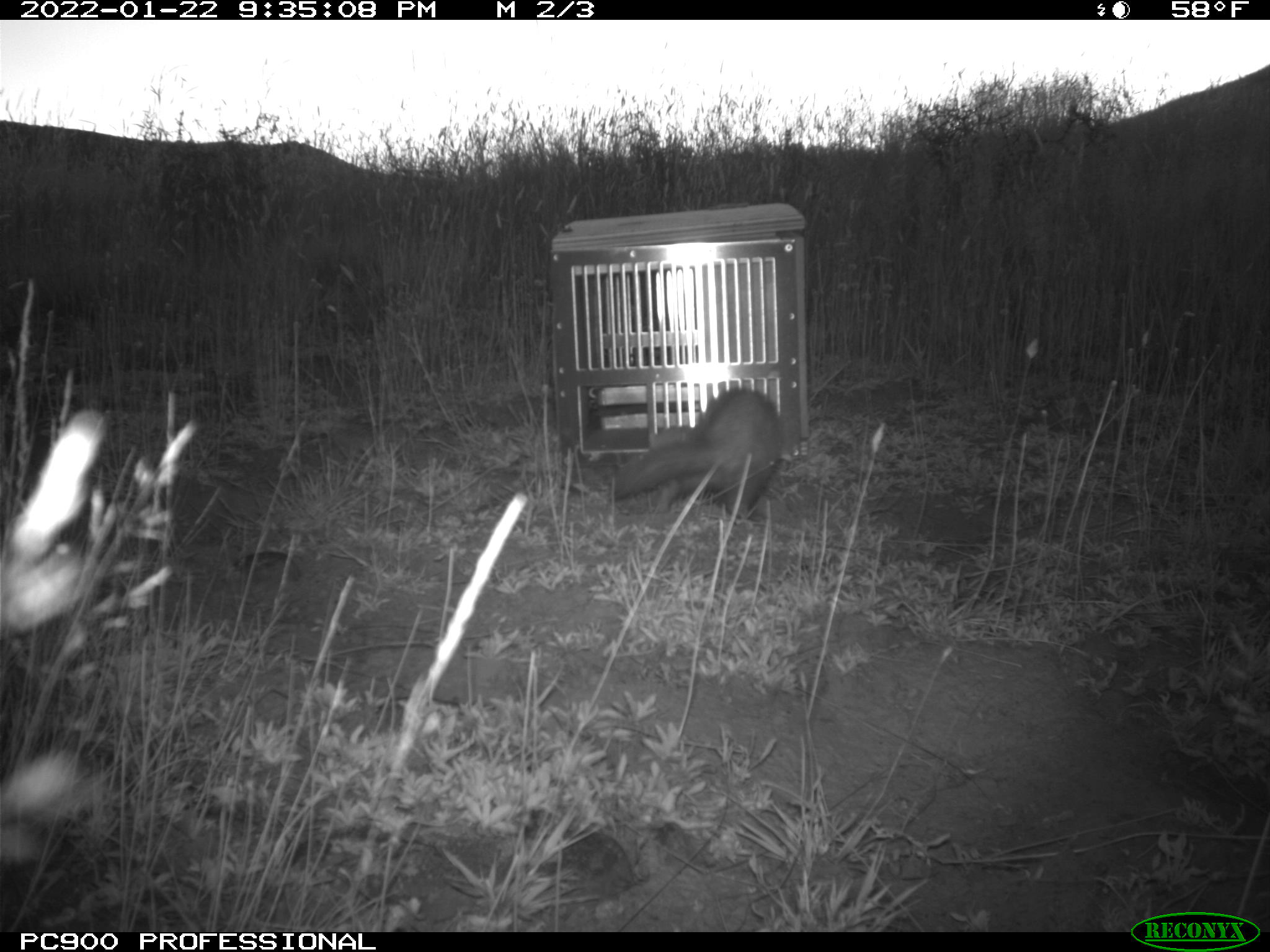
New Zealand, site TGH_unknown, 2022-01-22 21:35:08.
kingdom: Animalia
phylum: Chordata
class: Mammalia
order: Carnivora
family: Mustelidae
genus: Mustela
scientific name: Mustela furo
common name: ferret